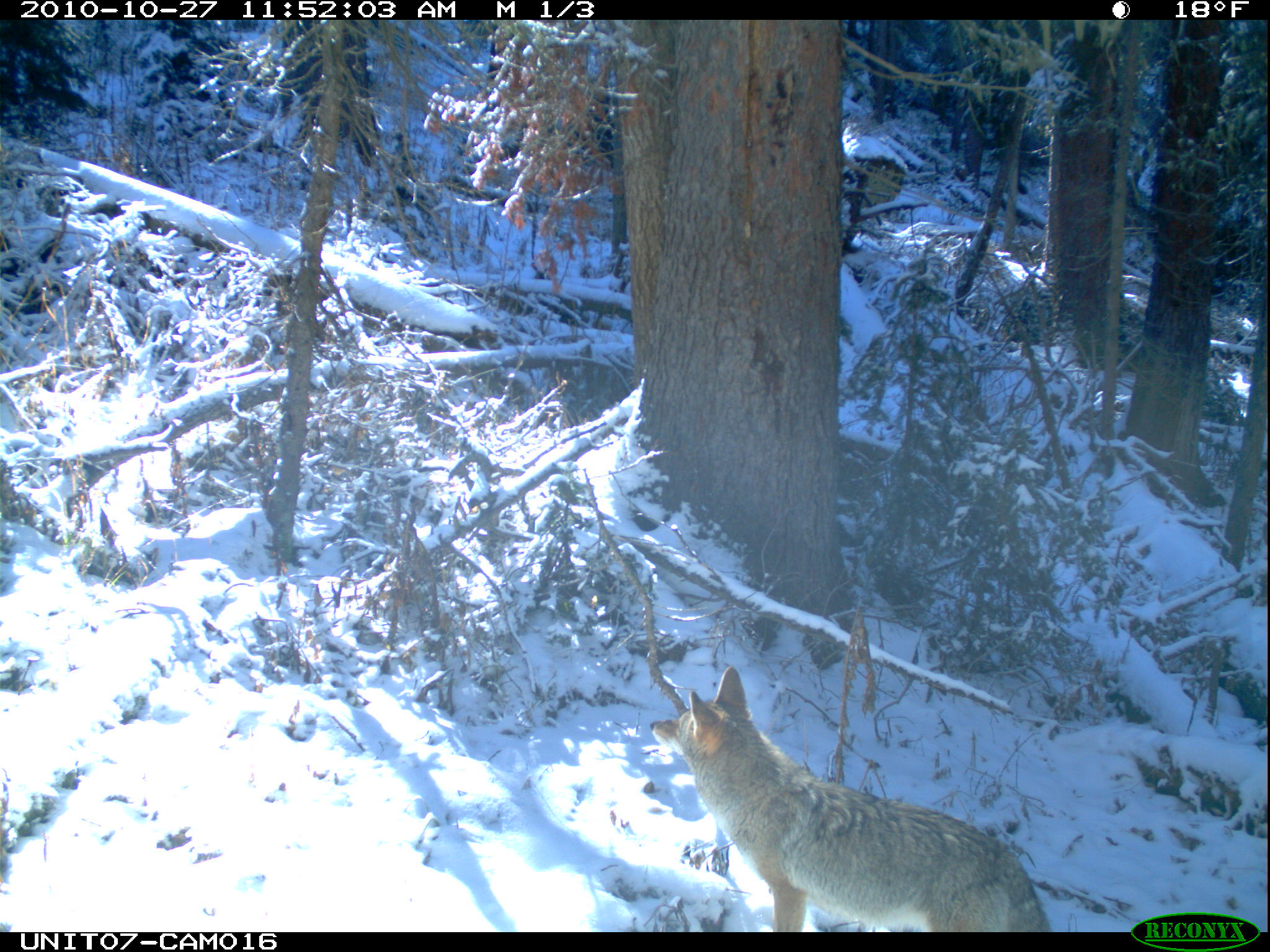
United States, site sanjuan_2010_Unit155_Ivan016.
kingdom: Animalia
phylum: Chordata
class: Mammalia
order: Carnivora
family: Canidae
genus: Canis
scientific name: Canis latrans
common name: coyote